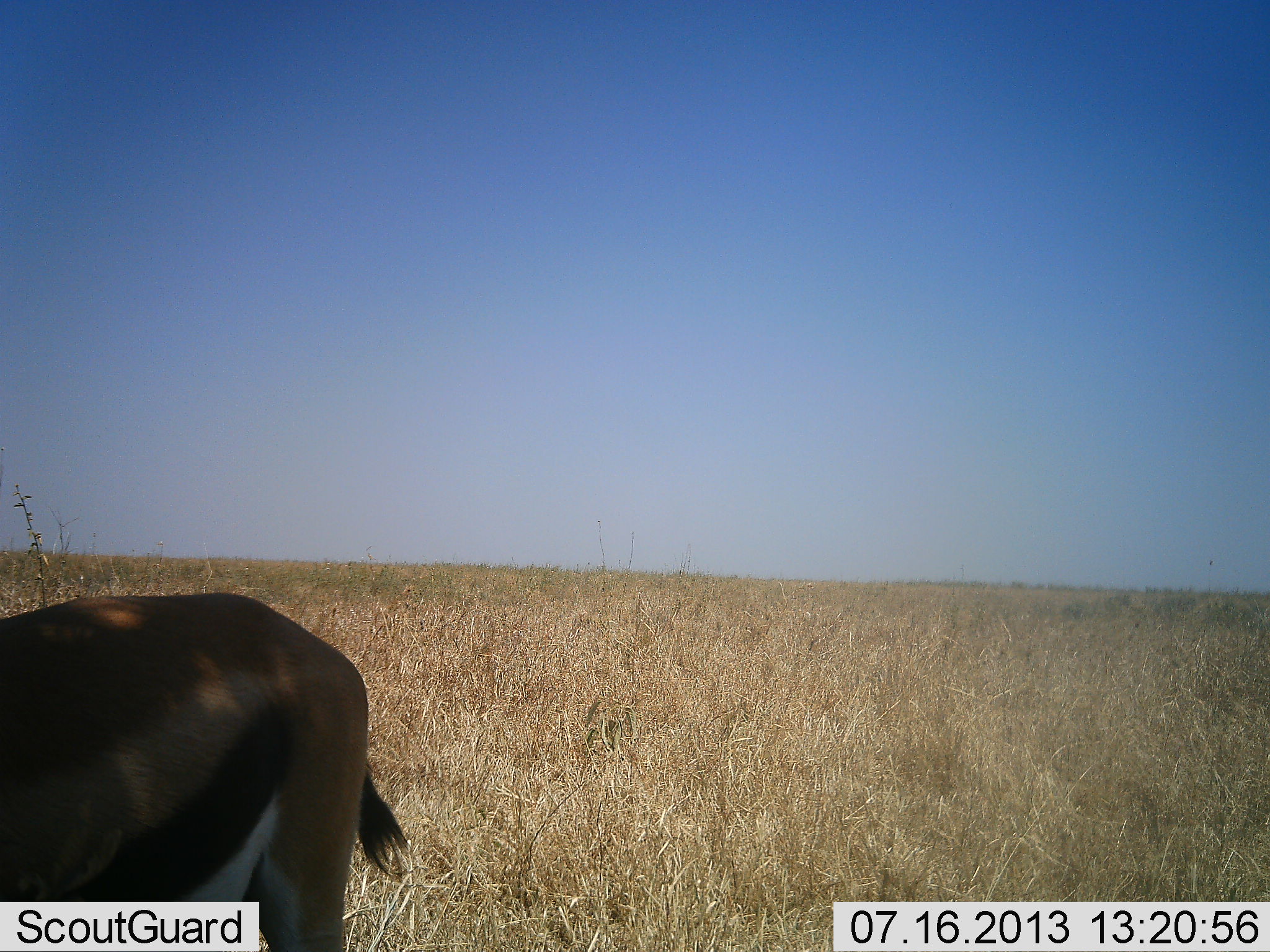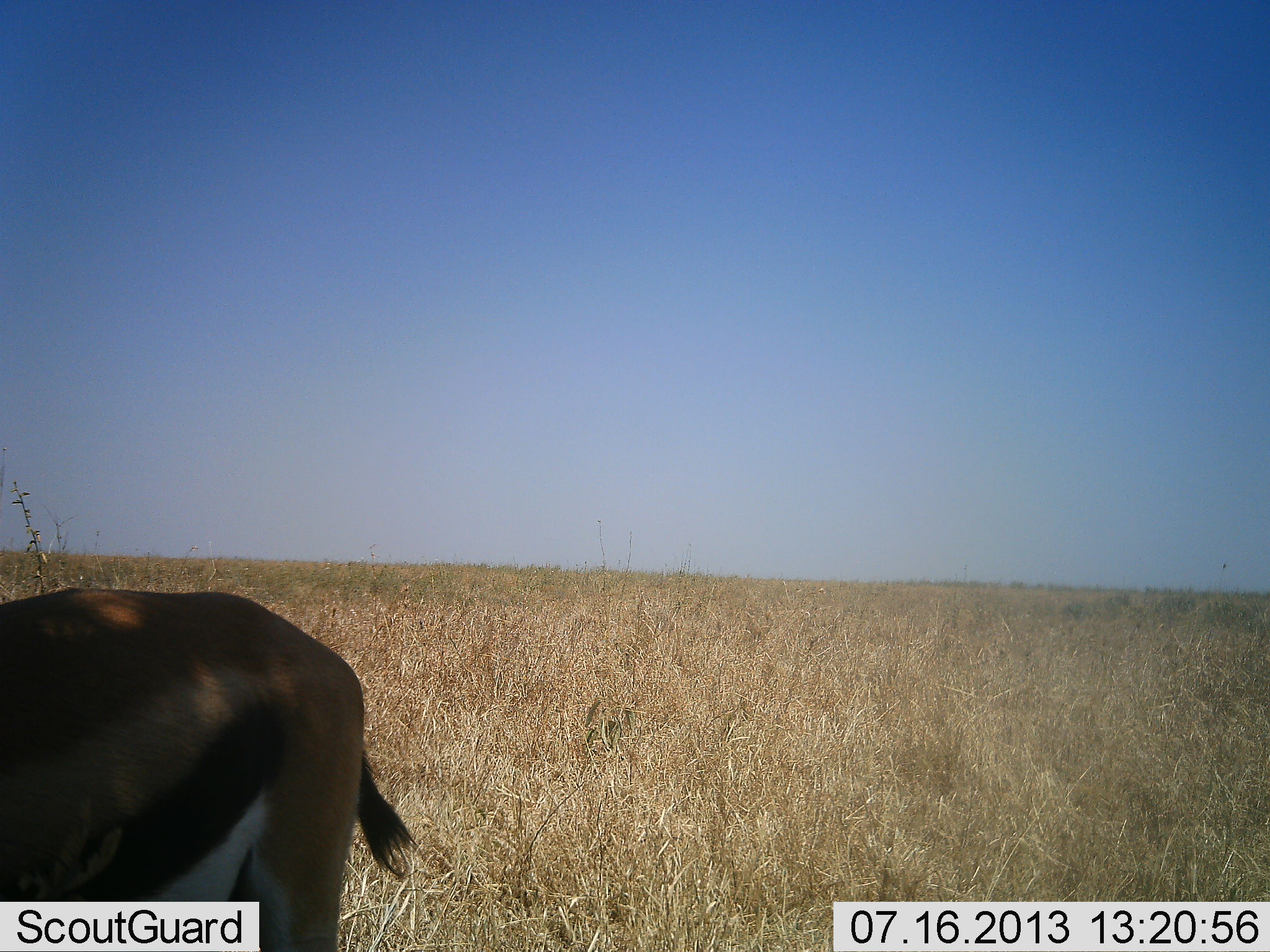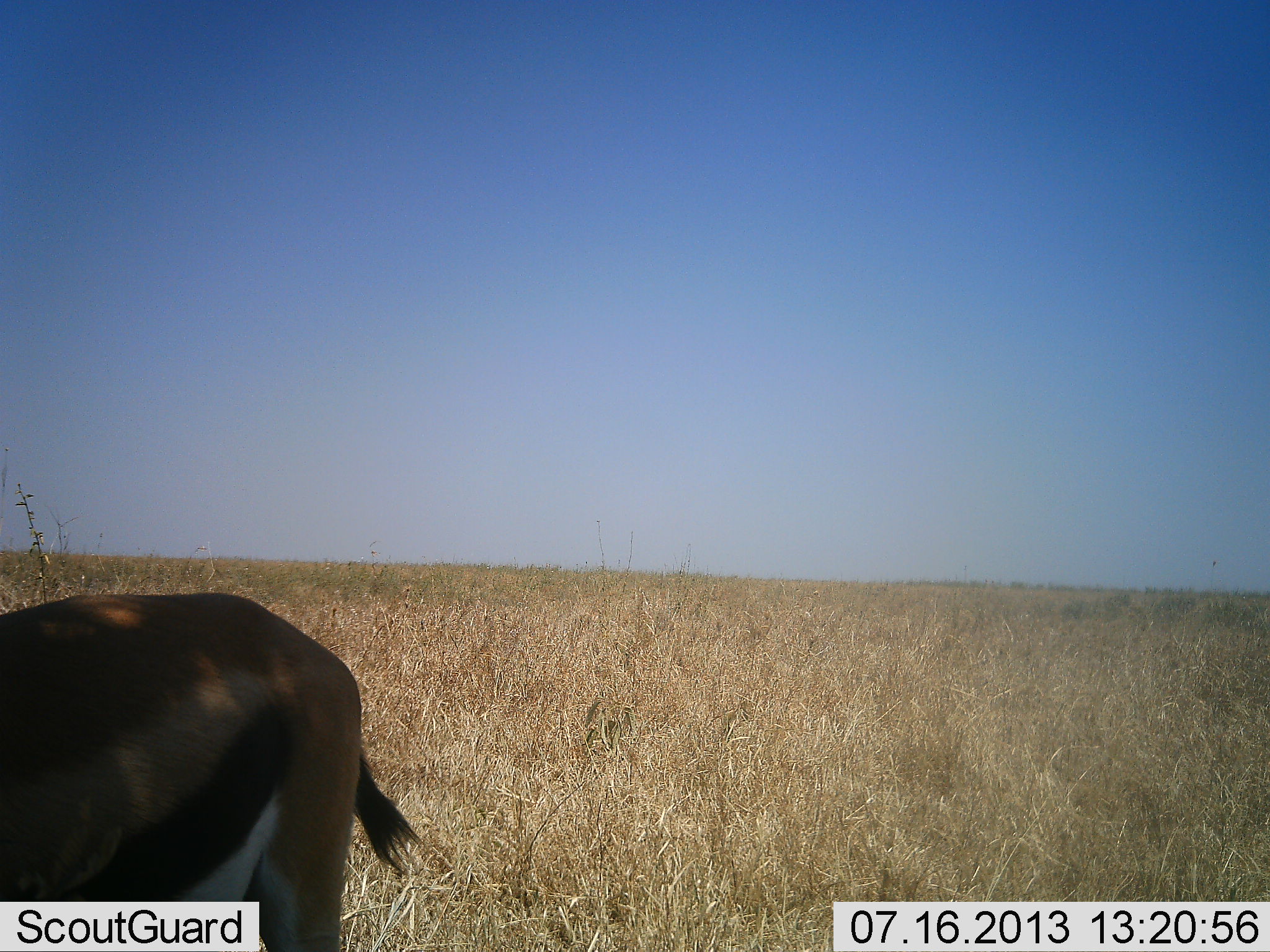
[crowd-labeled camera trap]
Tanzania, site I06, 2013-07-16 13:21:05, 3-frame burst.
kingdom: Animalia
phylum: Chordata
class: Mammalia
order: Artiodactyla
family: Bovidae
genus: Eudorcas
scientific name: Eudorcas thomsonii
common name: thomson's gazelle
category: gazellethomsons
Gazellethomsons (thomson's gazelle) (Eudorcas thomsonii), count 1. Behavior (volunteer vote fractions): standing 84%, resting 0%, moving 0%, interacting 0%. Young present (vote fraction): 0%. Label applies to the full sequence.